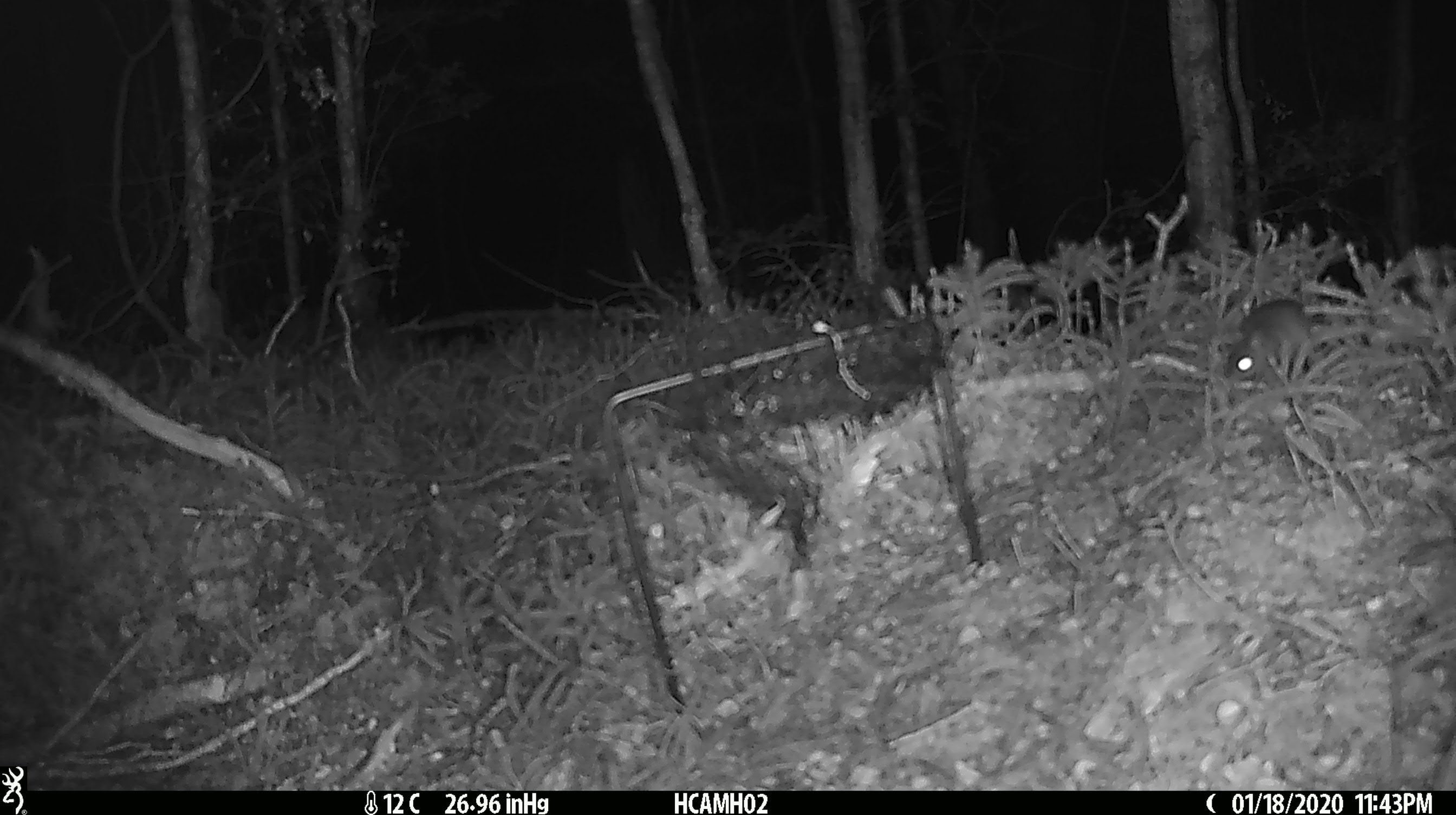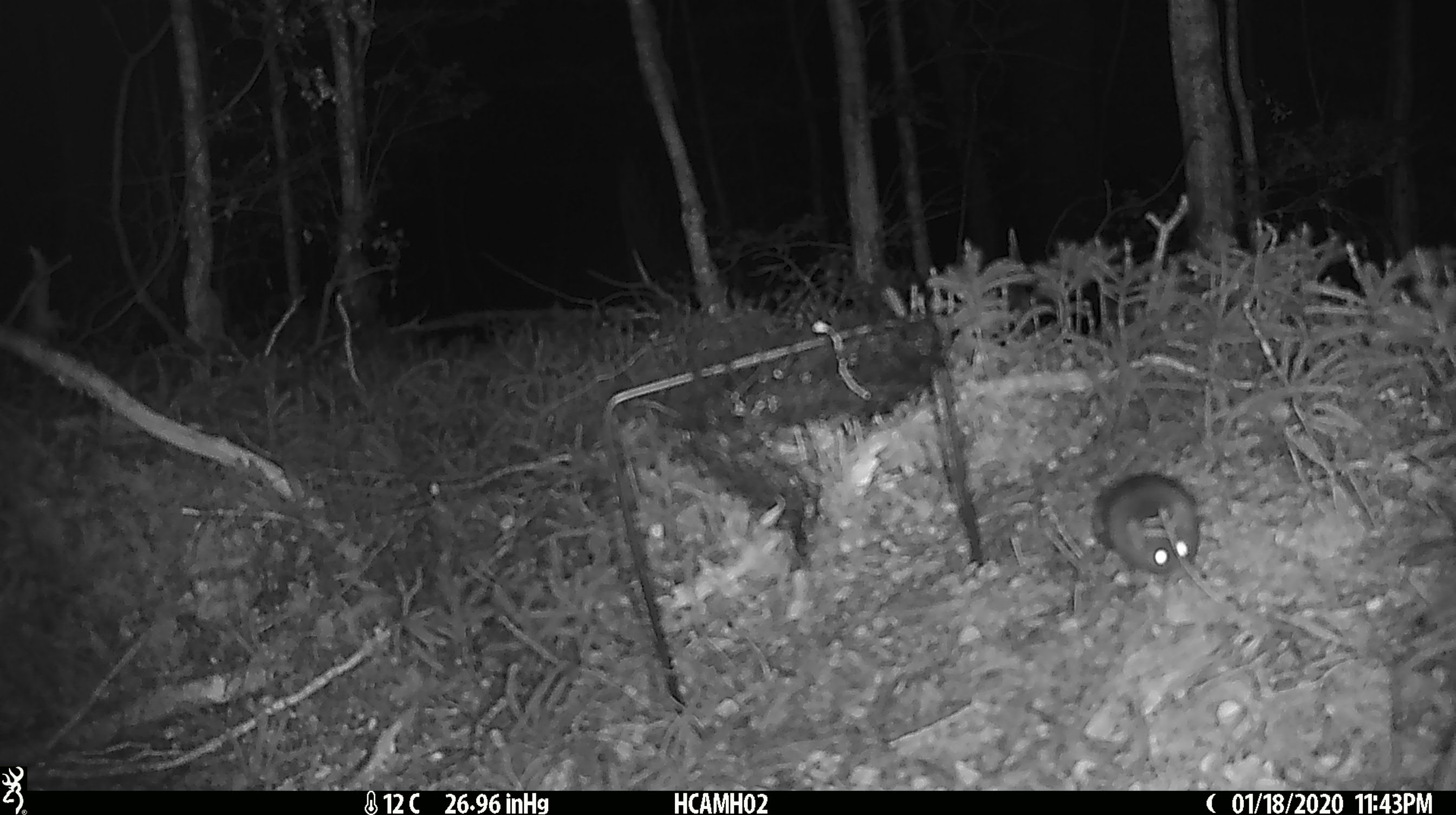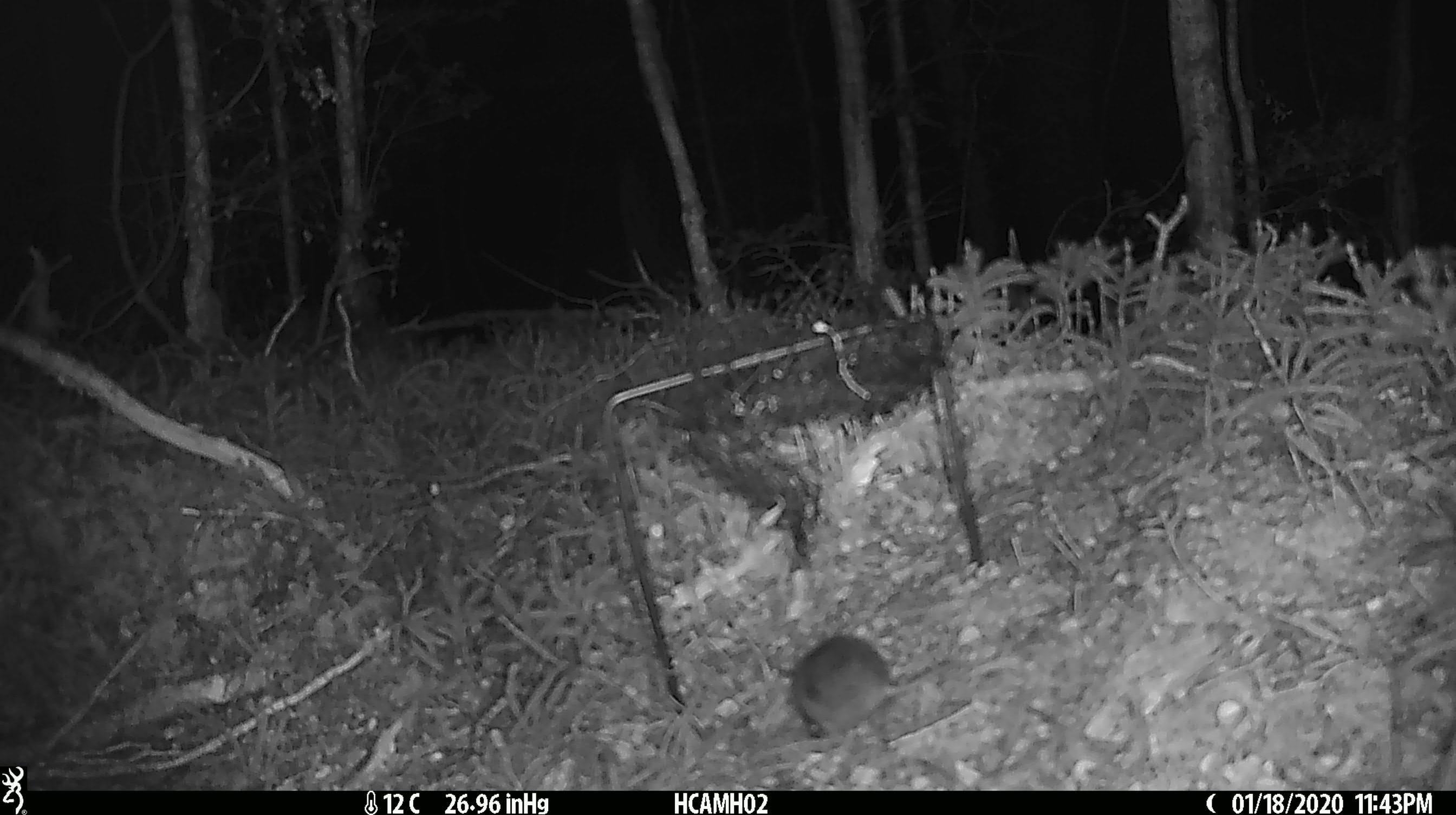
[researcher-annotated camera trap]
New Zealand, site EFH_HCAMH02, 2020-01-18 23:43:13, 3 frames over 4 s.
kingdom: Animalia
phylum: Chordata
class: Mammalia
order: Rodentia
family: Muridae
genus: Mus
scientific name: Mus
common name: mouse